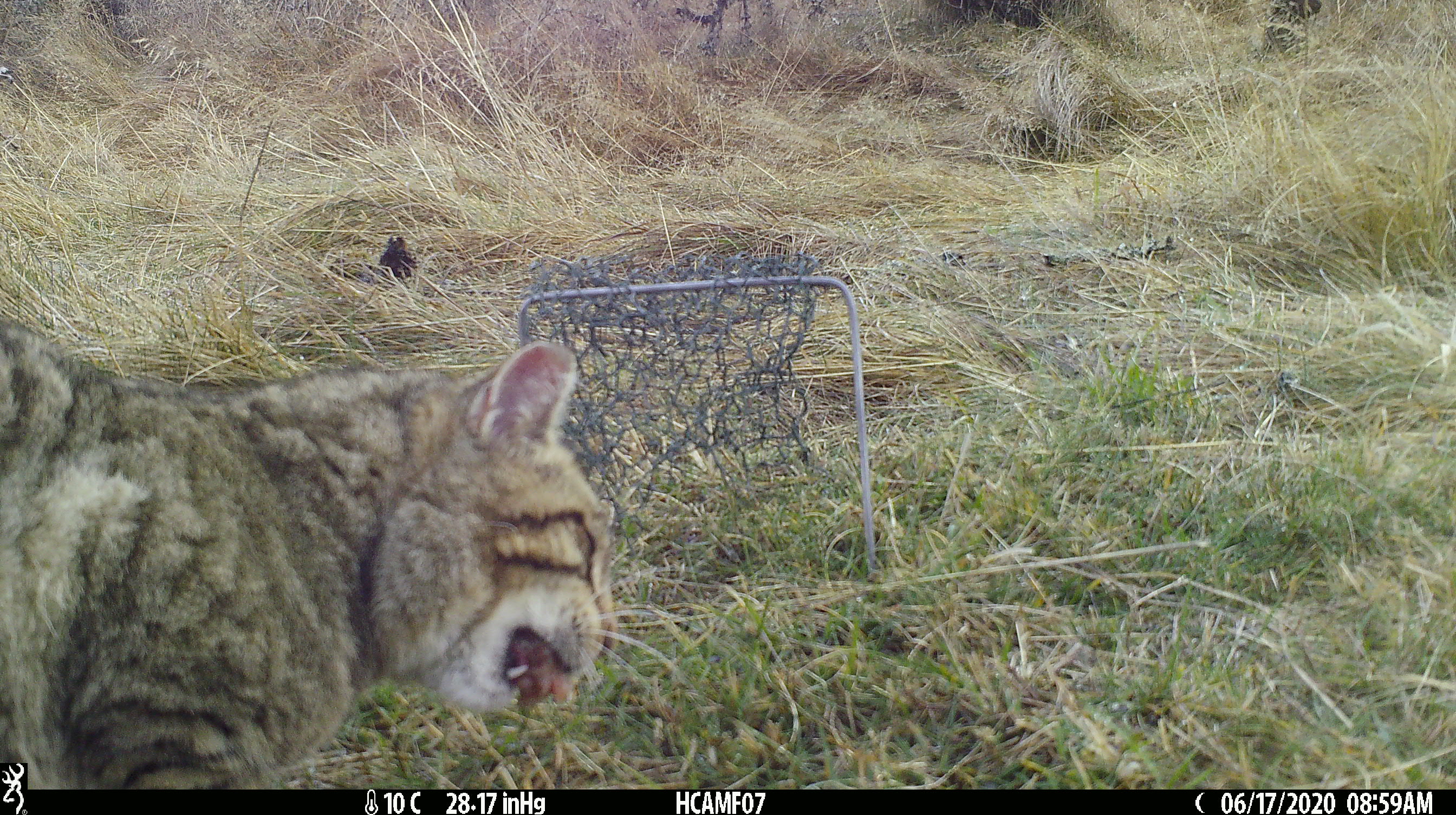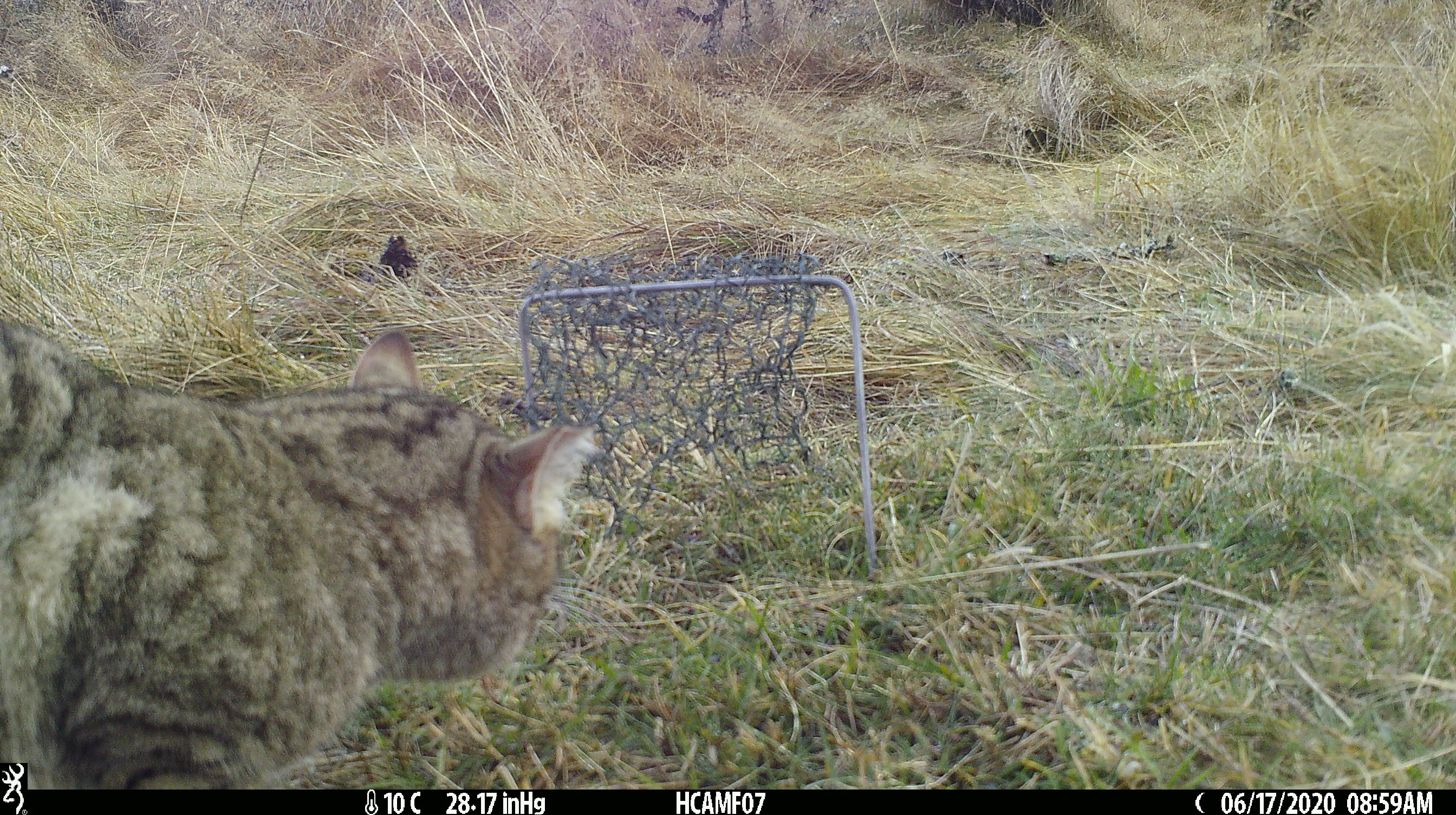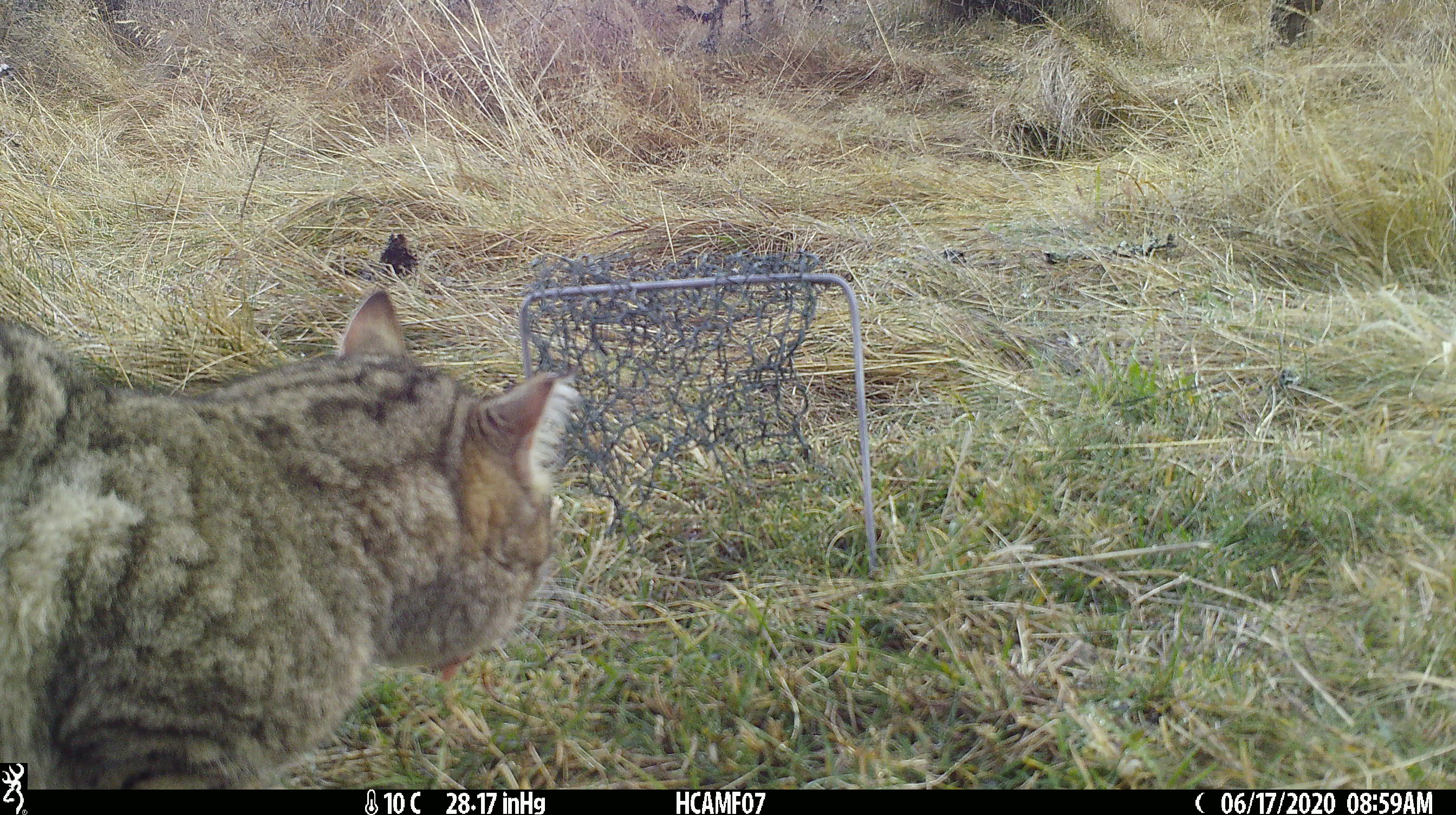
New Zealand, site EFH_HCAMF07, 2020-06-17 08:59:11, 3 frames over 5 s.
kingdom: Animalia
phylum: Chordata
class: Mammalia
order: Carnivora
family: Felidae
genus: Felis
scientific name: Felis catus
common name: domestic cat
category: cat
Cat (domestic cat) (Felis catus).